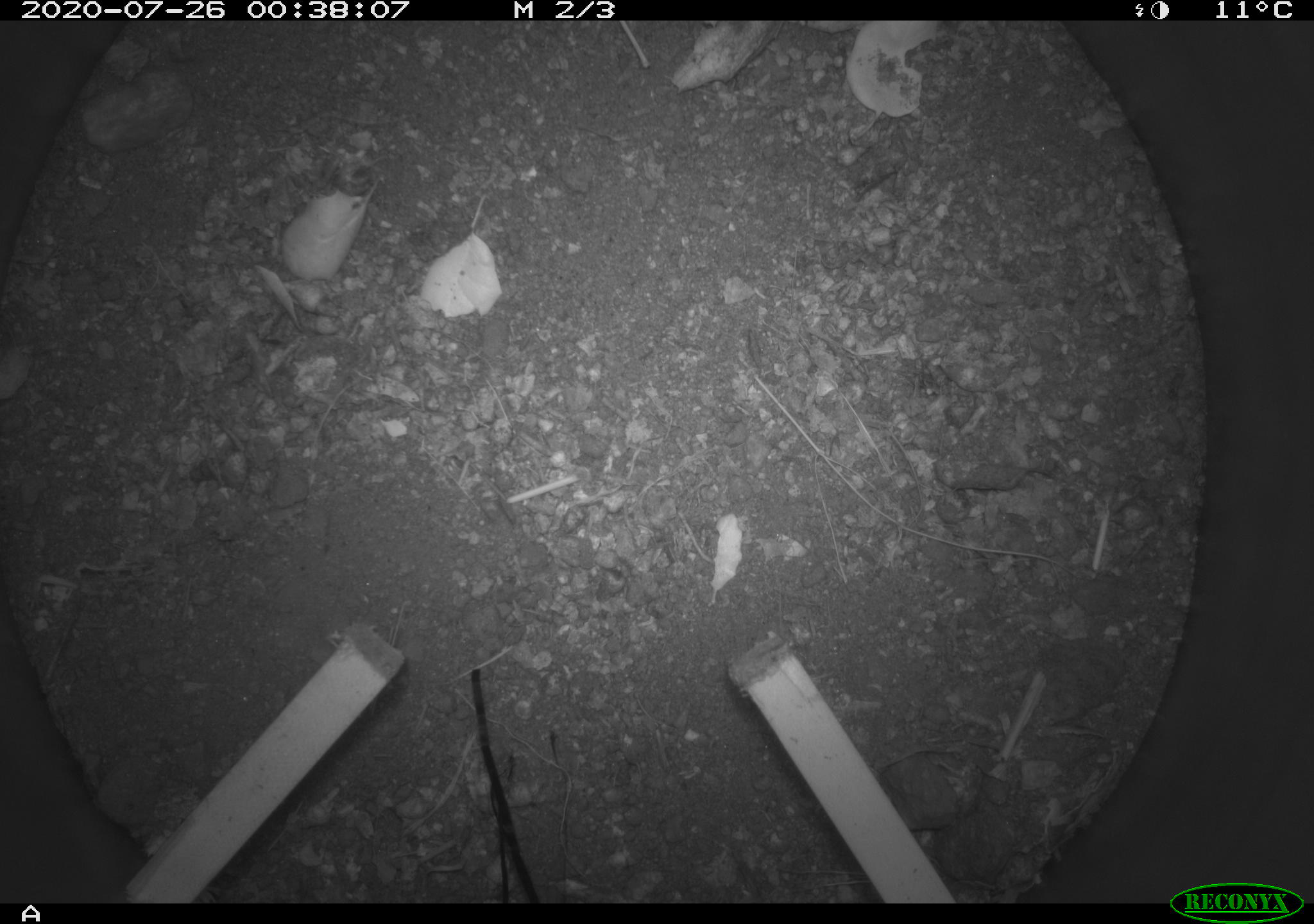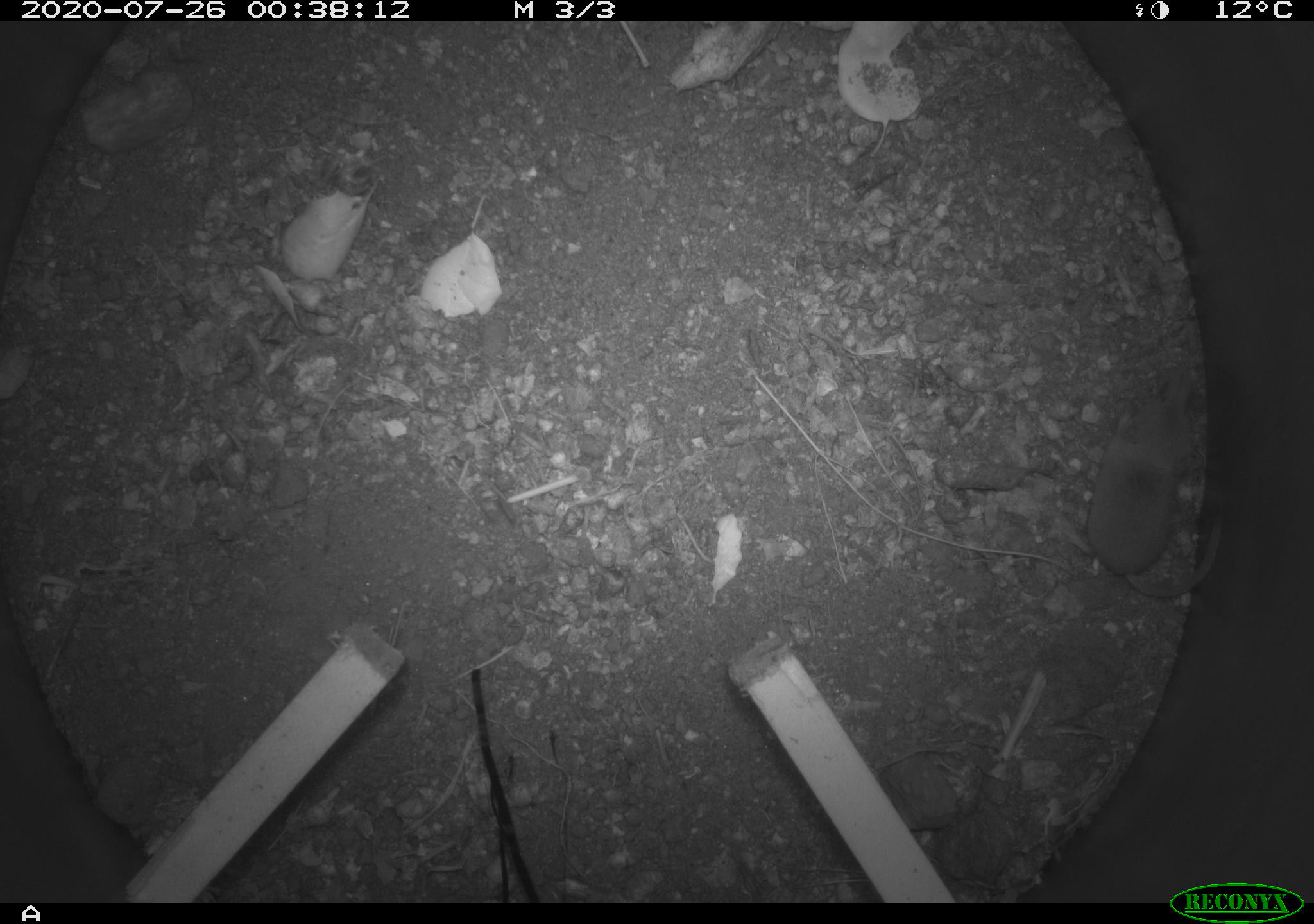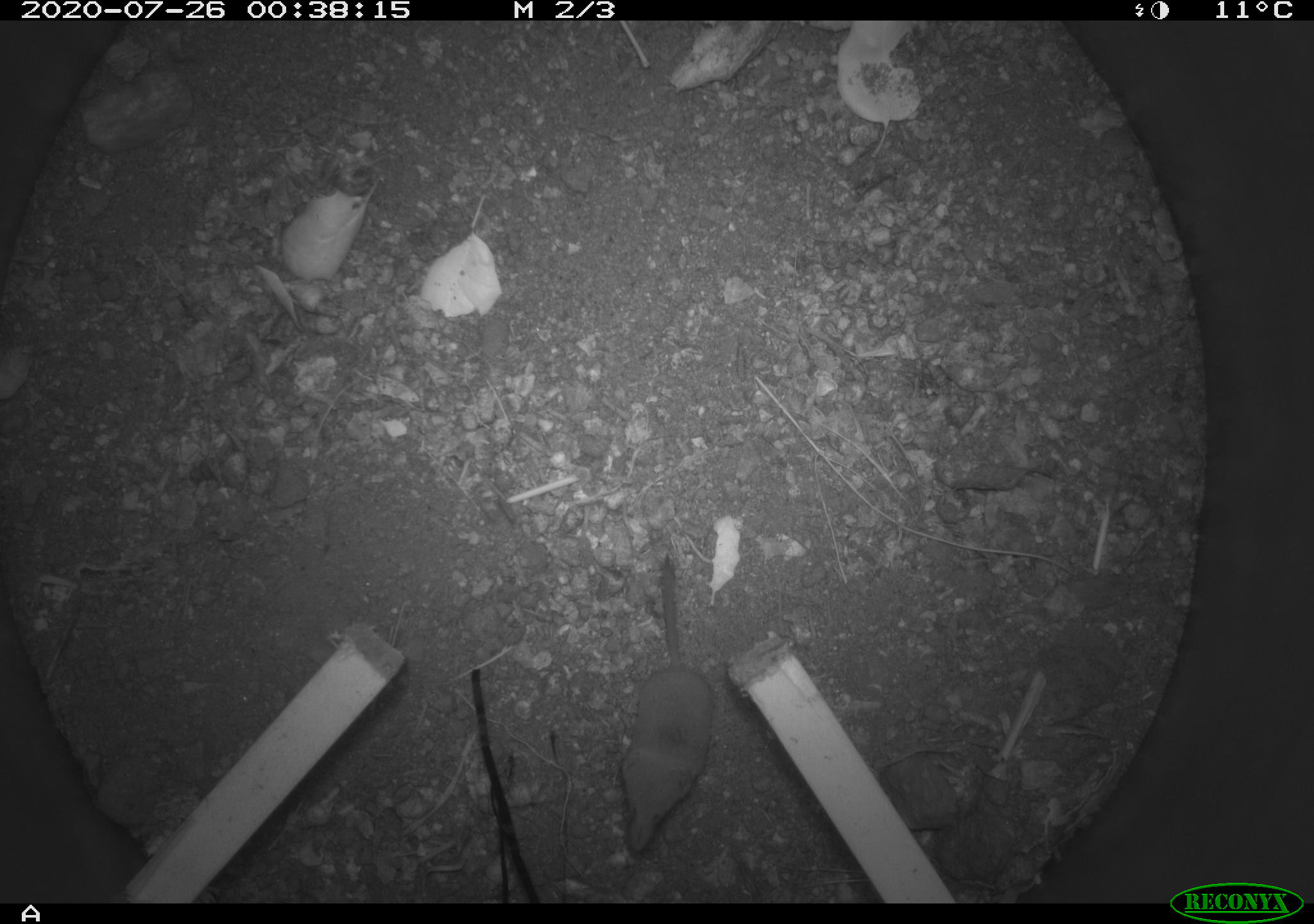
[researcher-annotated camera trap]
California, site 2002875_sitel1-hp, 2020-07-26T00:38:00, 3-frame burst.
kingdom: Animalia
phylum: Chordata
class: Mammalia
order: Eulipotyphla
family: Soricidae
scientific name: Soricidae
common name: shrews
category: soricidae family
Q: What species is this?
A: Soricidae family (shrews) (Soricidae).